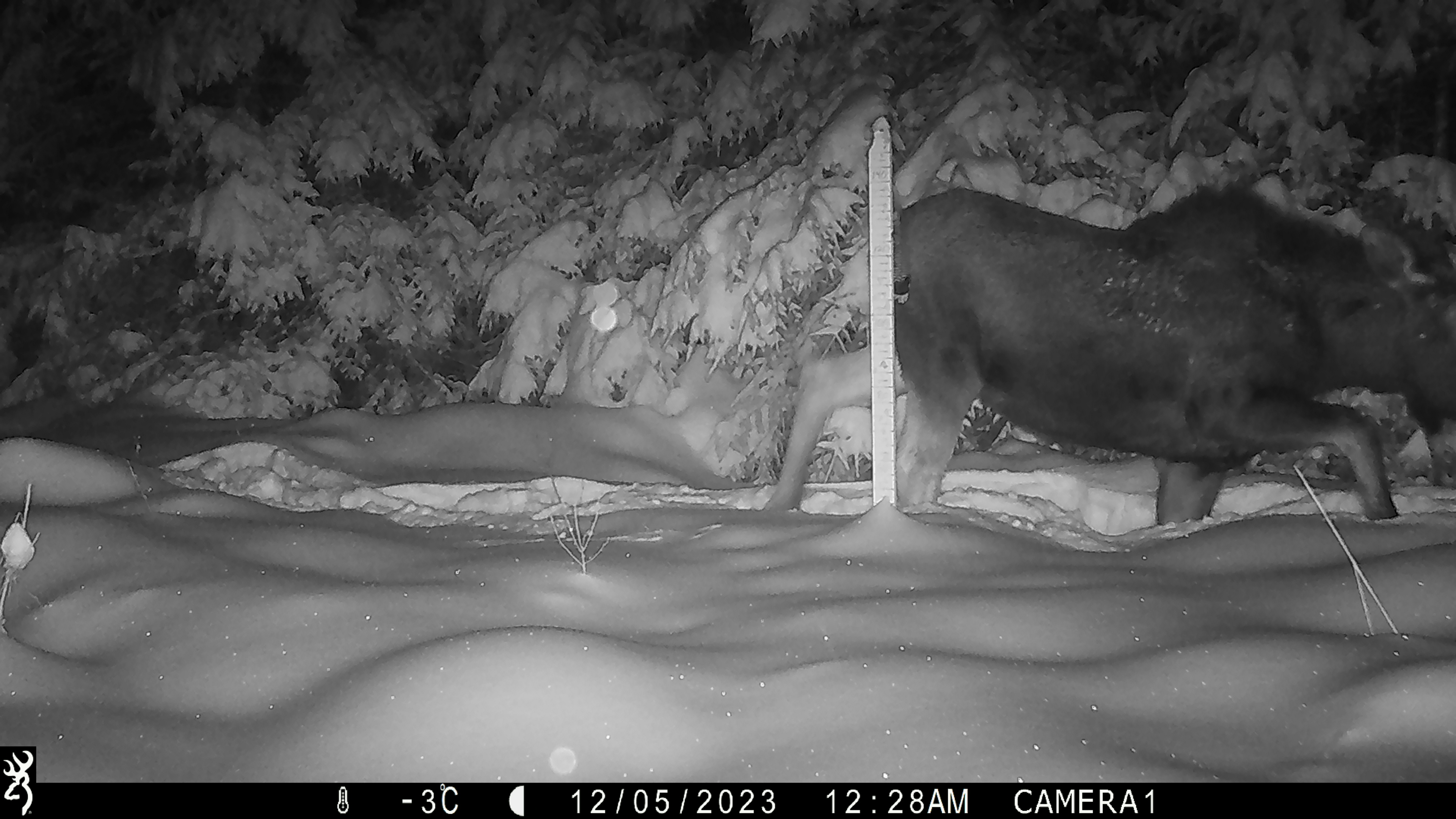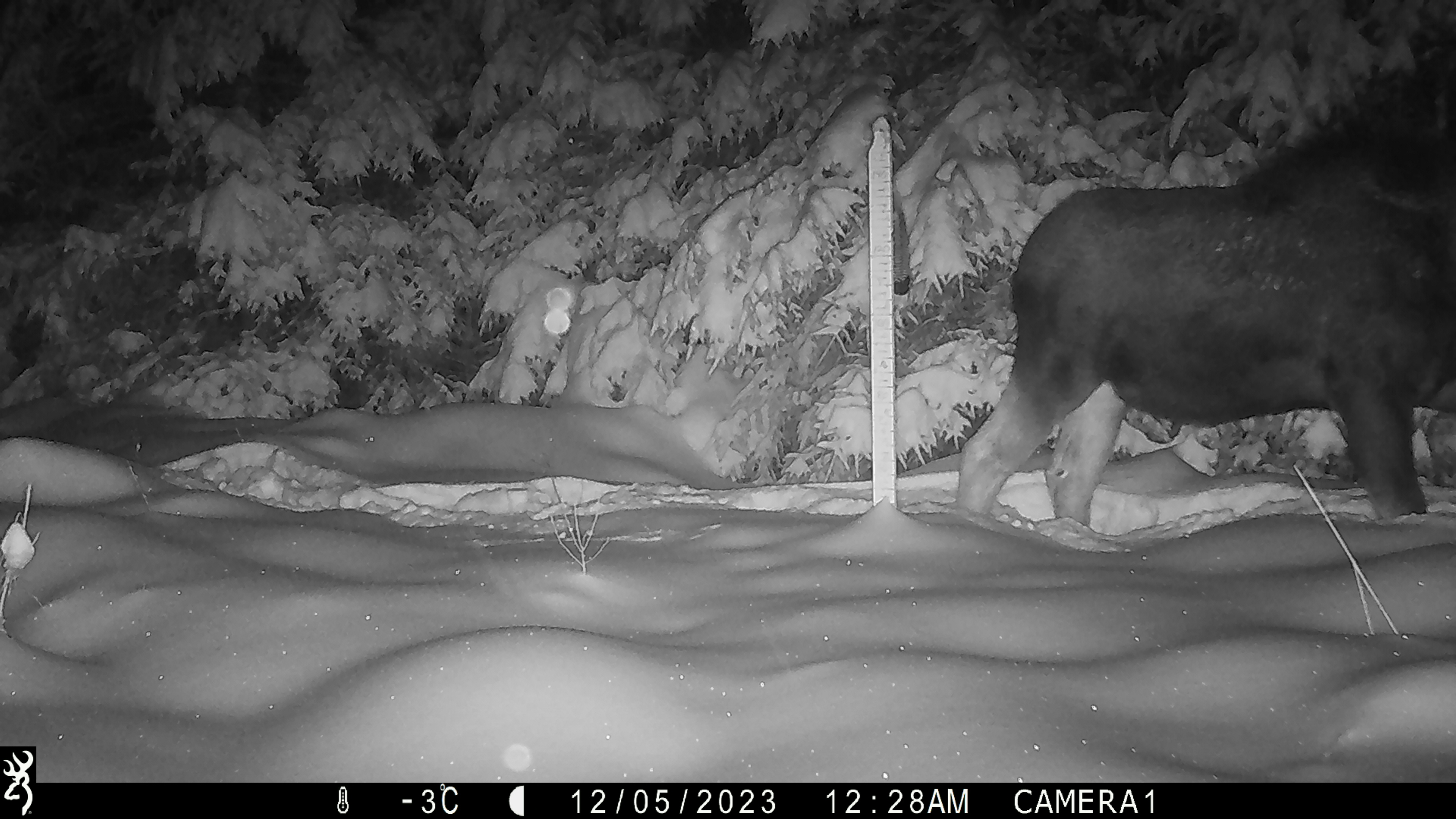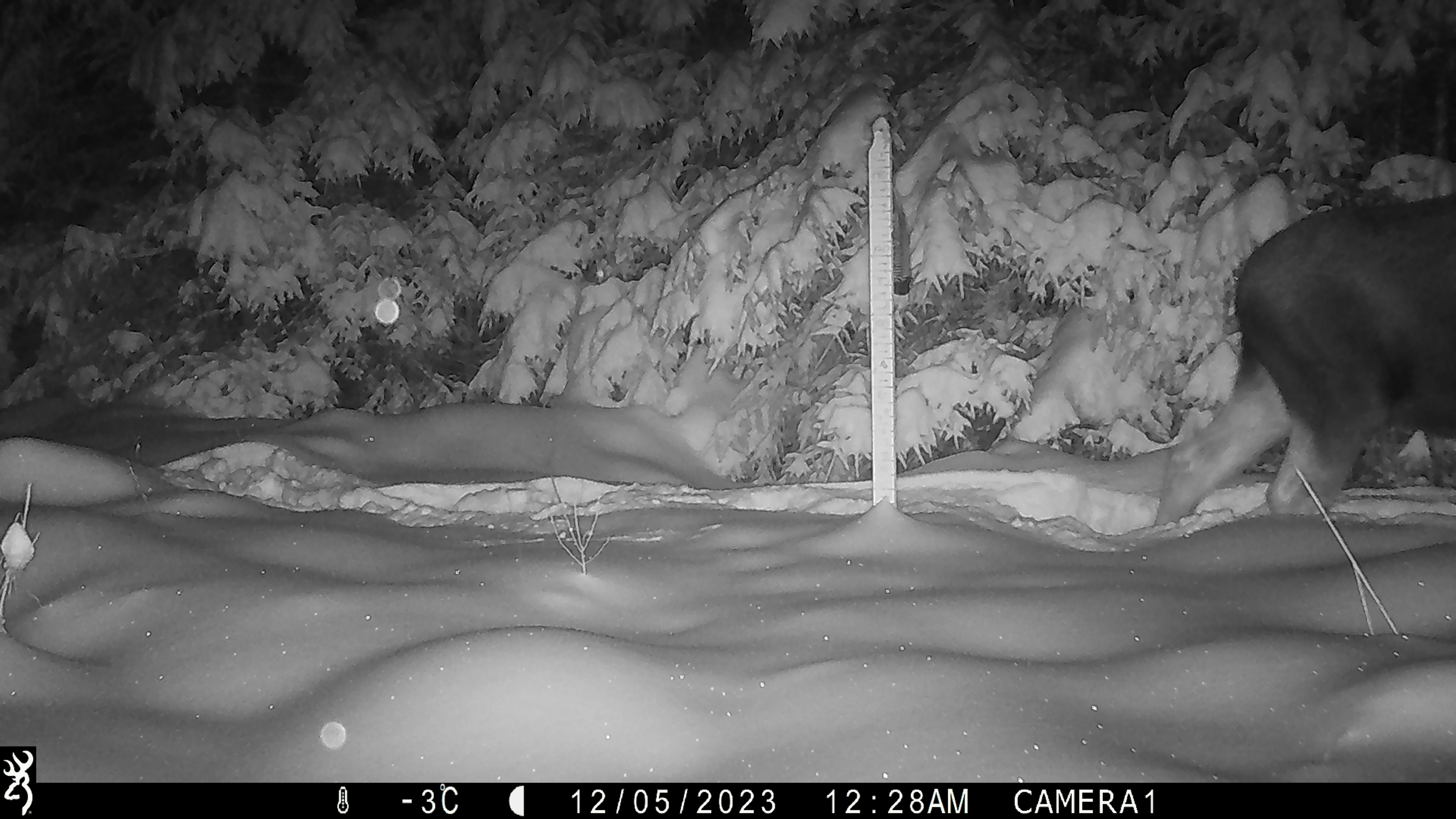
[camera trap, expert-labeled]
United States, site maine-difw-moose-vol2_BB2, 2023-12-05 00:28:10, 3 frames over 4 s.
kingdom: Animalia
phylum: Chordata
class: Mammalia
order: Artiodactyla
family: Cervidae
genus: Alces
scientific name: Alces alces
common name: moose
Moose (Alces alces).